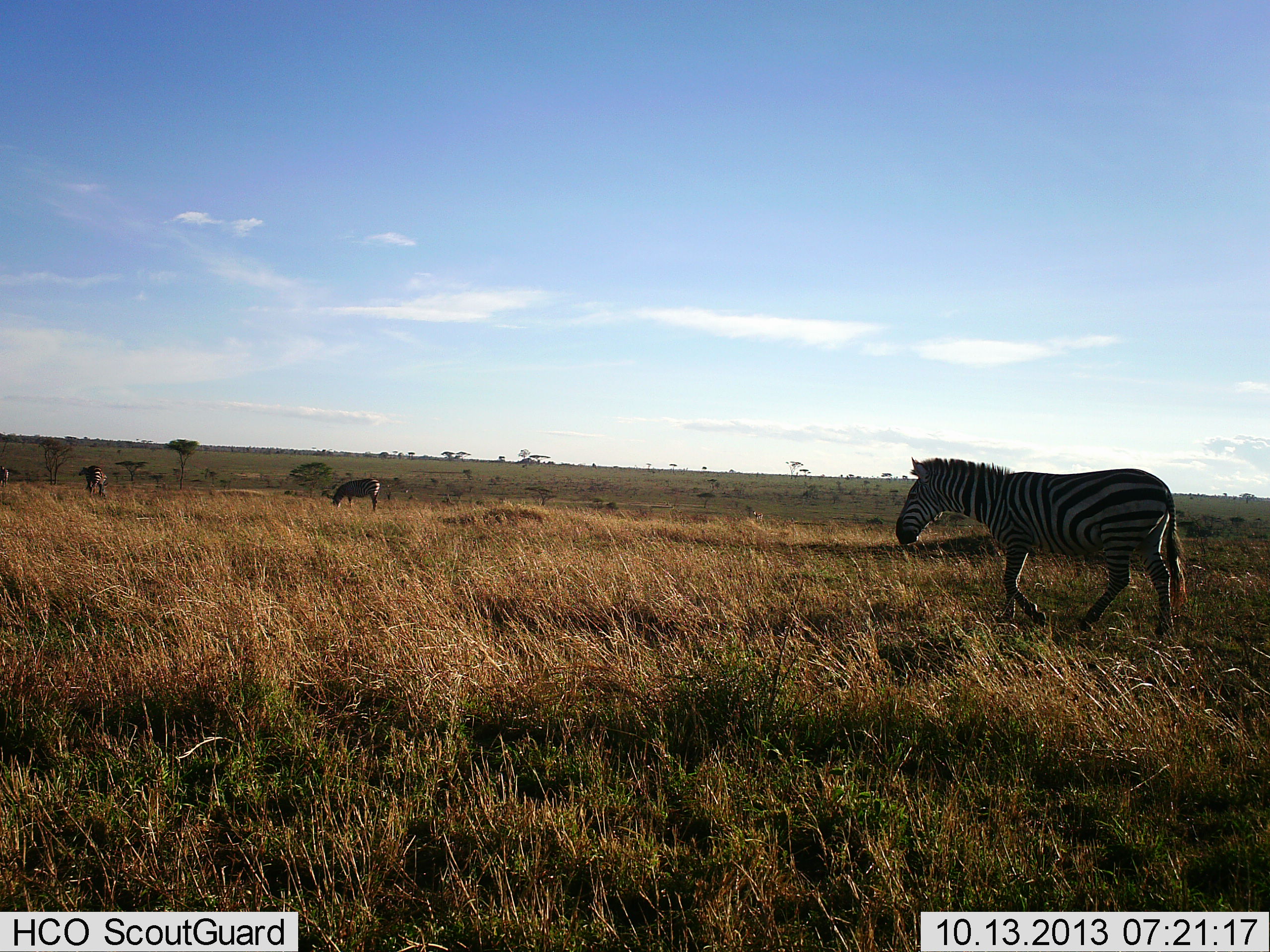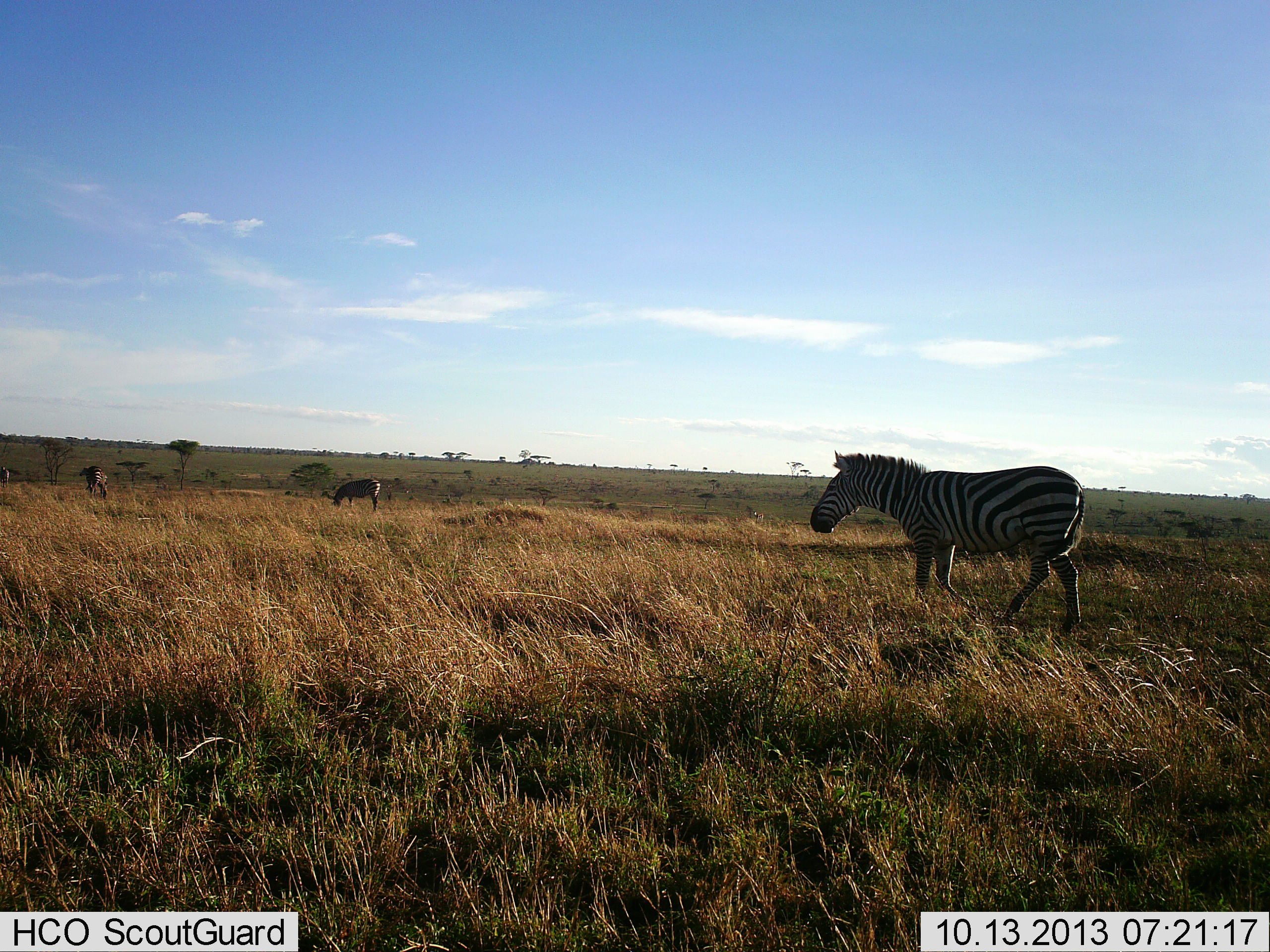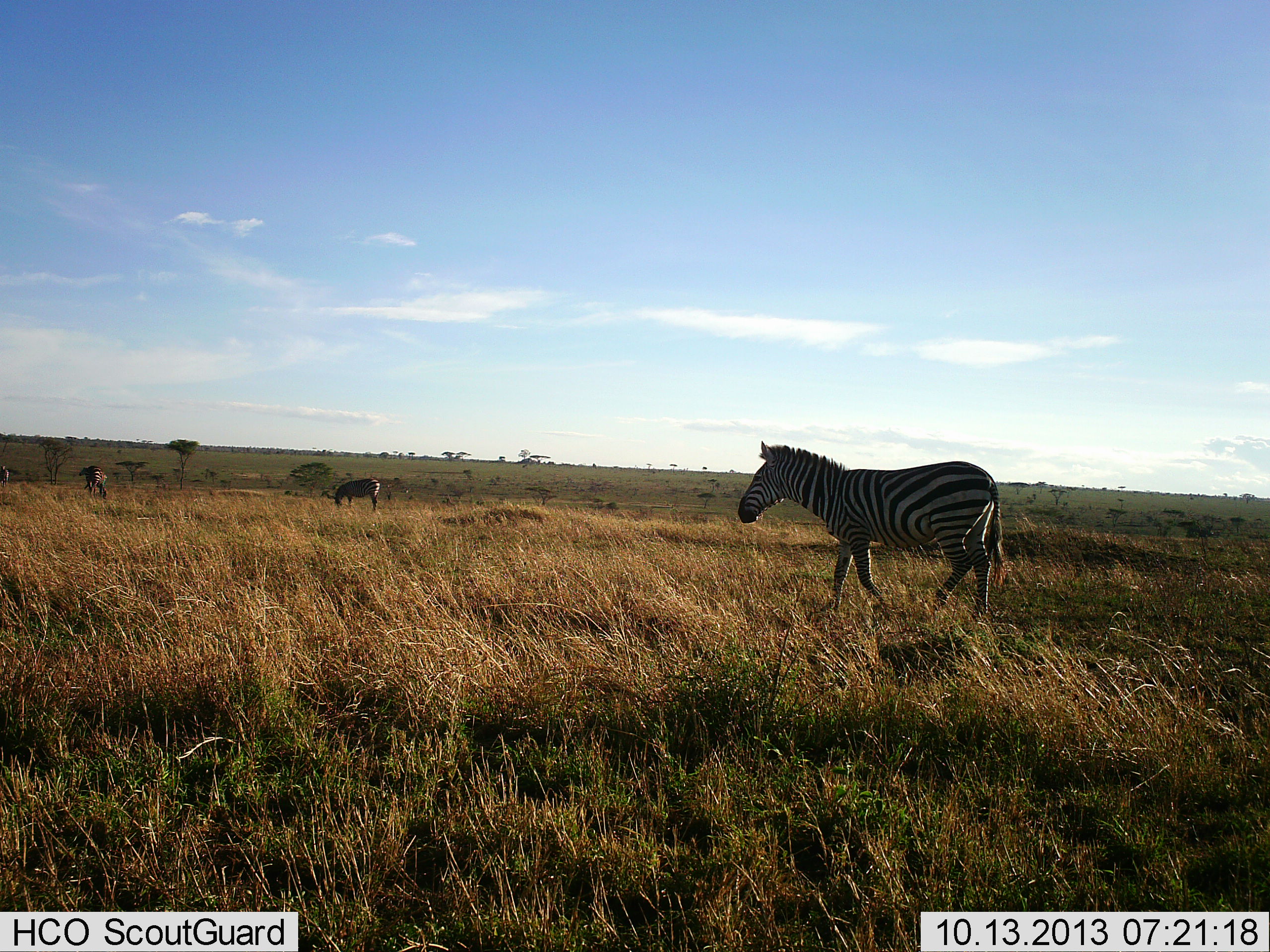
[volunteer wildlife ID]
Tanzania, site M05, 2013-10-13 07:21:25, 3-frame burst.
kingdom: Animalia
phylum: Chordata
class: Mammalia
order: Perissodactyla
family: Equidae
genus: Equus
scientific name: Equus quagga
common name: plains zebra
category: zebra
Zebra (plains zebra) (Equus quagga), count 3. Behavior (volunteer vote fractions): standing 46%, resting 0%, moving 85%, interacting 0%. Young present (vote fraction): 0%. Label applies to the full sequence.